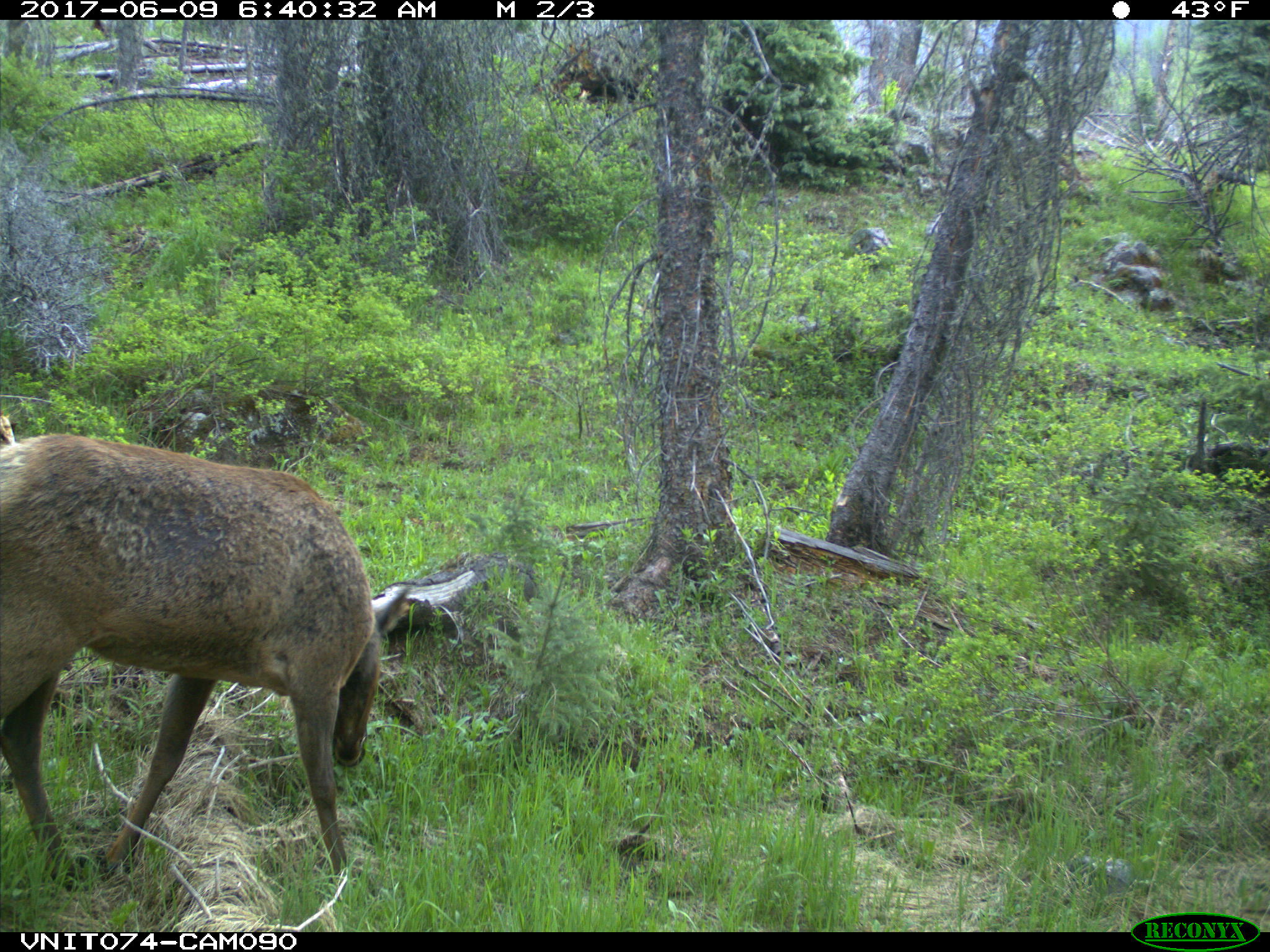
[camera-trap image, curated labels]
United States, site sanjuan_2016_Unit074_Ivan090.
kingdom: Animalia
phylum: Chordata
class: Mammalia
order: Artiodactyla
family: Cervidae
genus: Cervus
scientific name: Cervus elaphus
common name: red deer